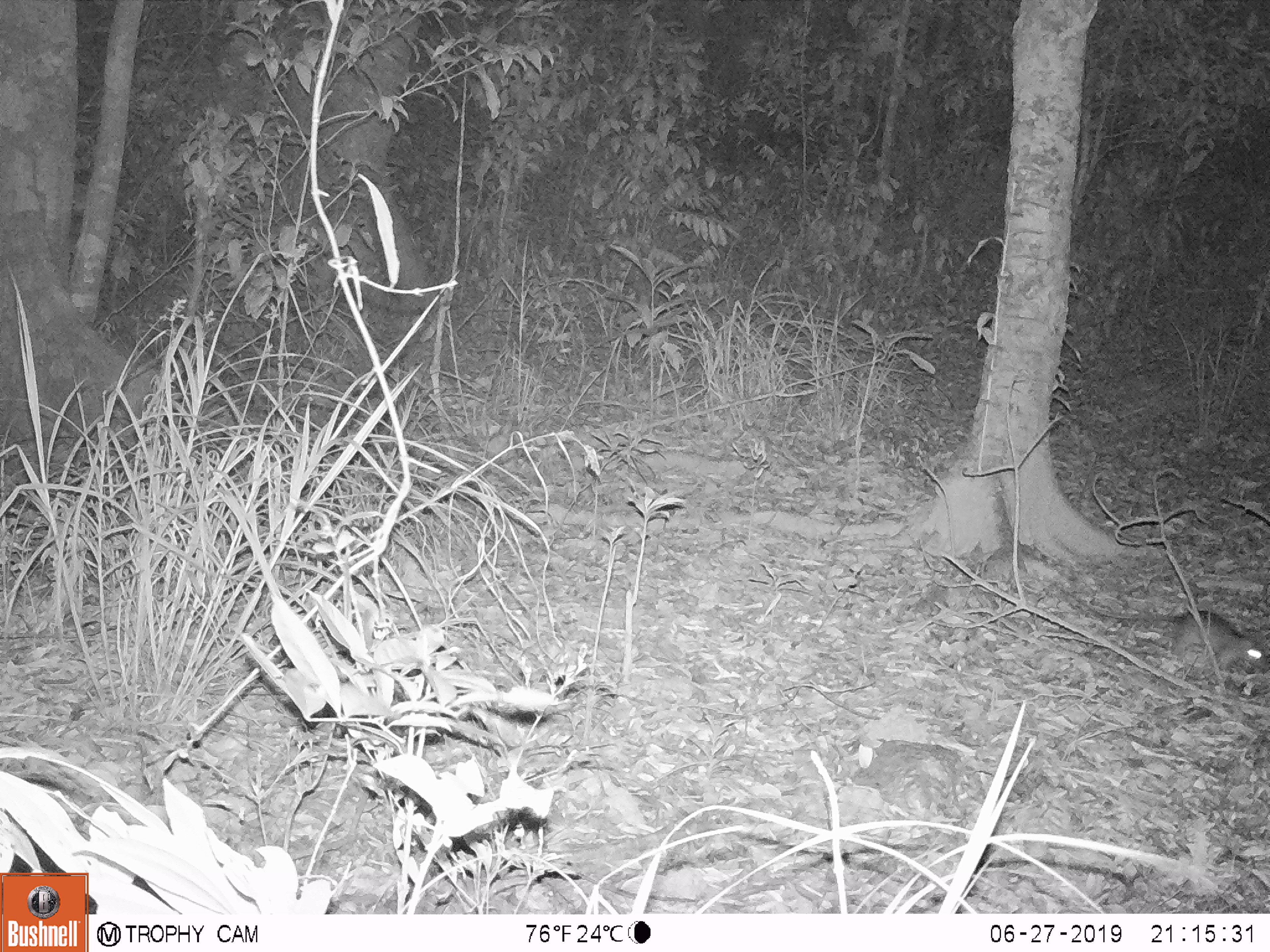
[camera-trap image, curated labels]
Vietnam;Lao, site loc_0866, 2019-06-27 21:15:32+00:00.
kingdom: Animalia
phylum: Chordata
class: Mammalia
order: Rodentia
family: Muridae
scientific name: Muridae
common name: old-world mice and rats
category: unidentified murid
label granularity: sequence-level